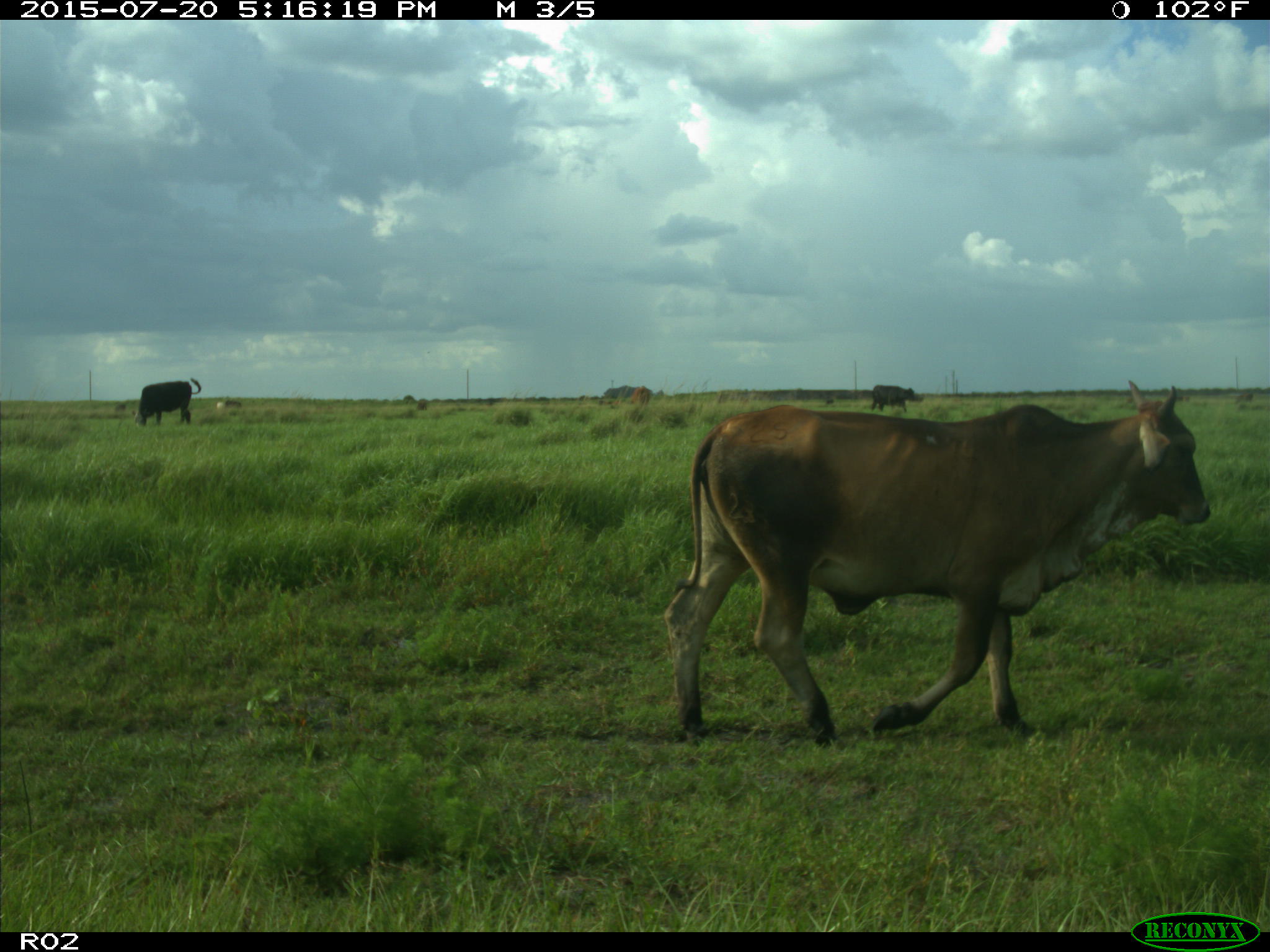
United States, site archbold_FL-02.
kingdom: Animalia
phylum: Chordata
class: Mammalia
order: Artiodactyla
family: Bovidae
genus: Bos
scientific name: Bos taurus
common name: domestic cow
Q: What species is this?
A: Bos taurus (domestic cow).